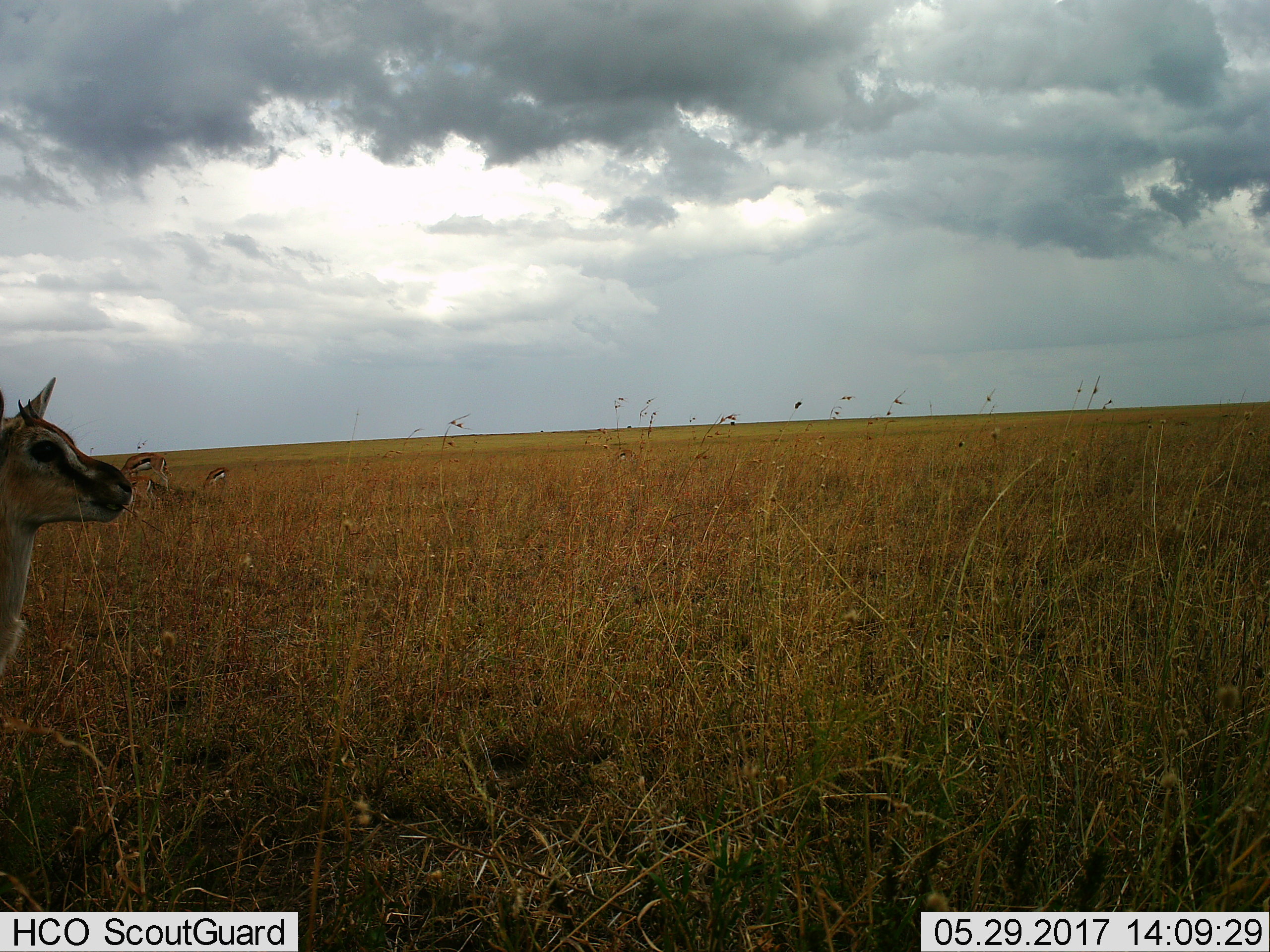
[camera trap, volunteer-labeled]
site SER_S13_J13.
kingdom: Animalia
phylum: Chordata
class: Mammalia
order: Artiodactyla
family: Bovidae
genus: Eudorcas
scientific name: Eudorcas thomsonii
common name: thomson's gazelle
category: gazellethomsons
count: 4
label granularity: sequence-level